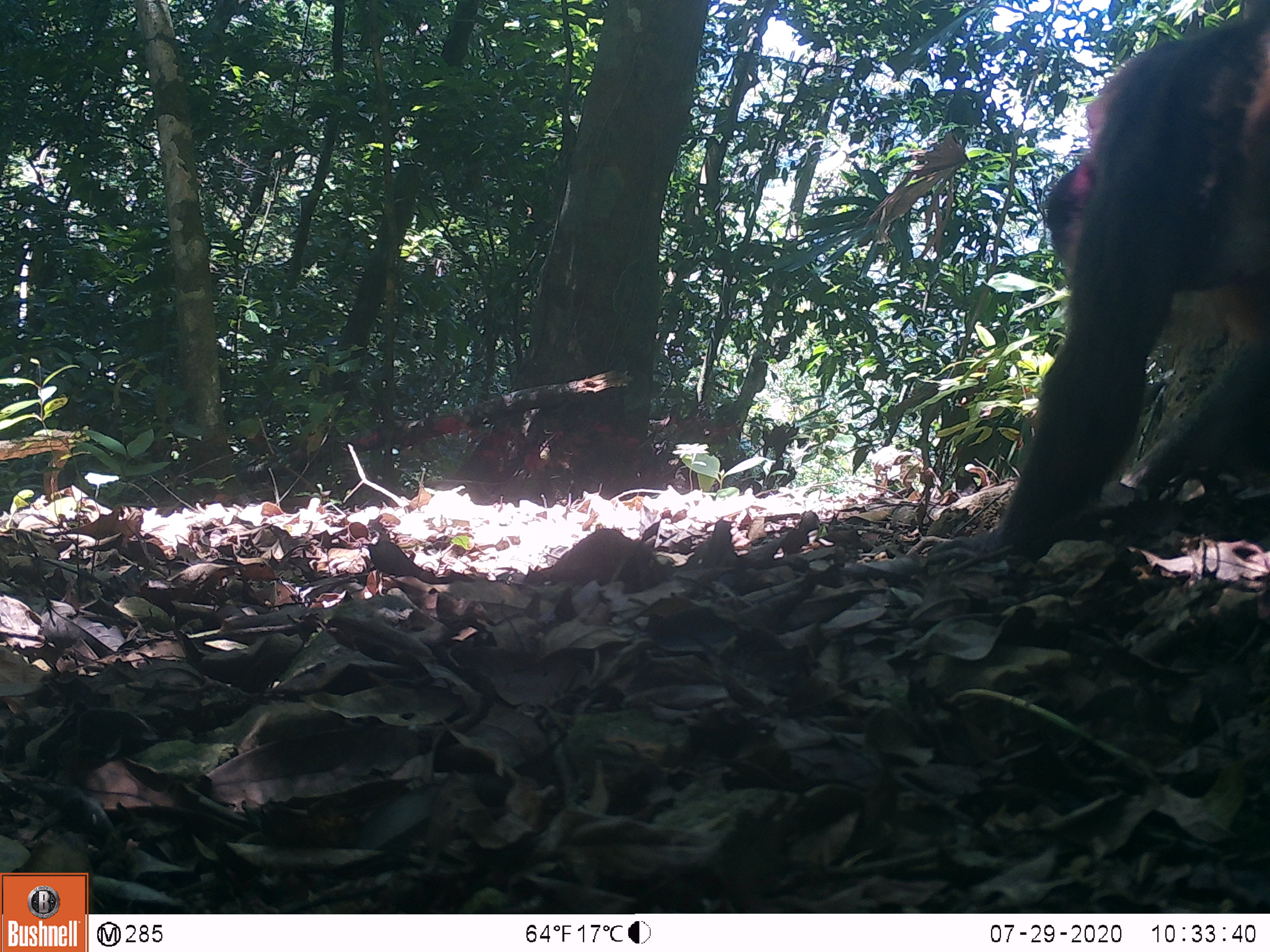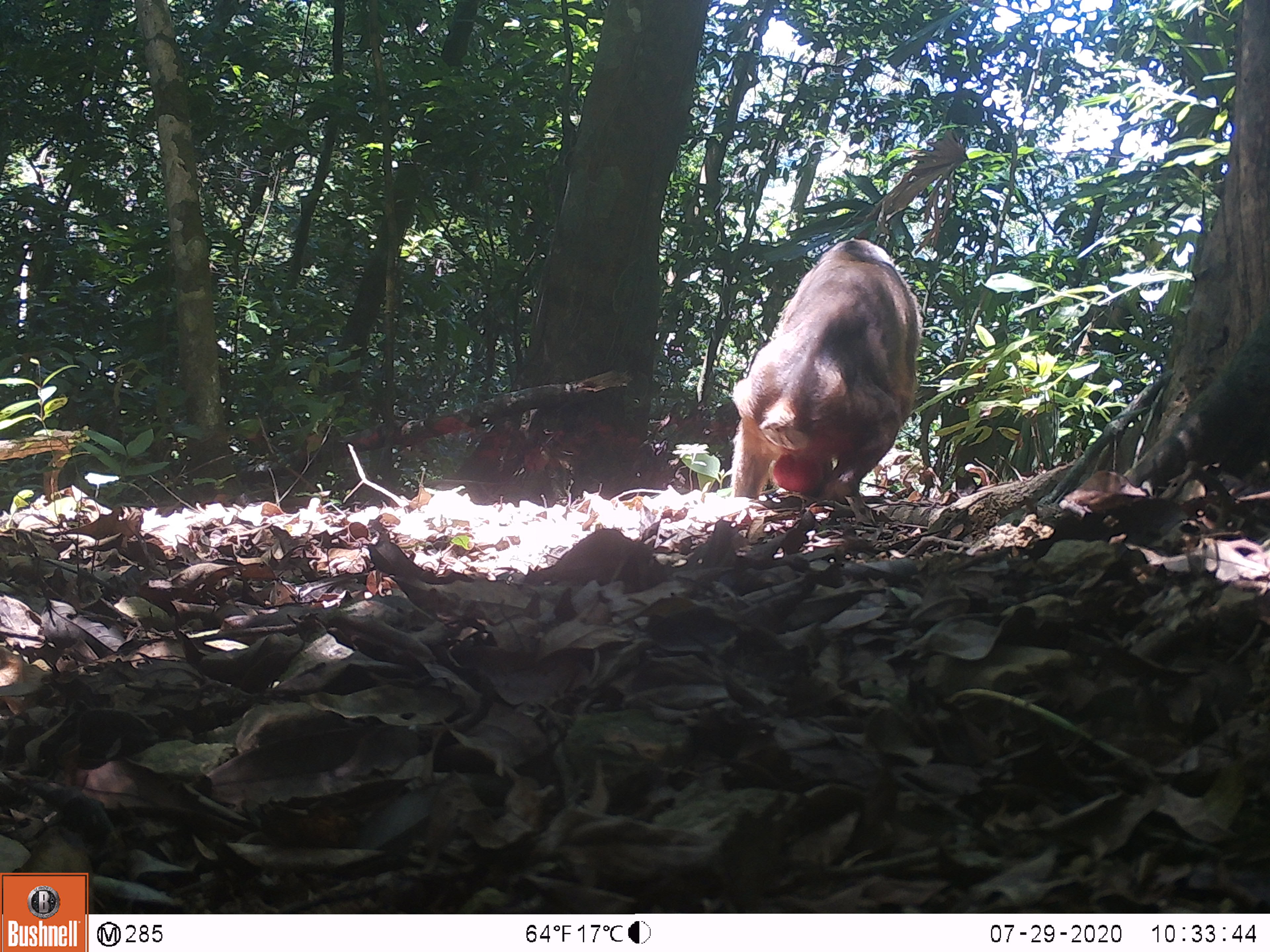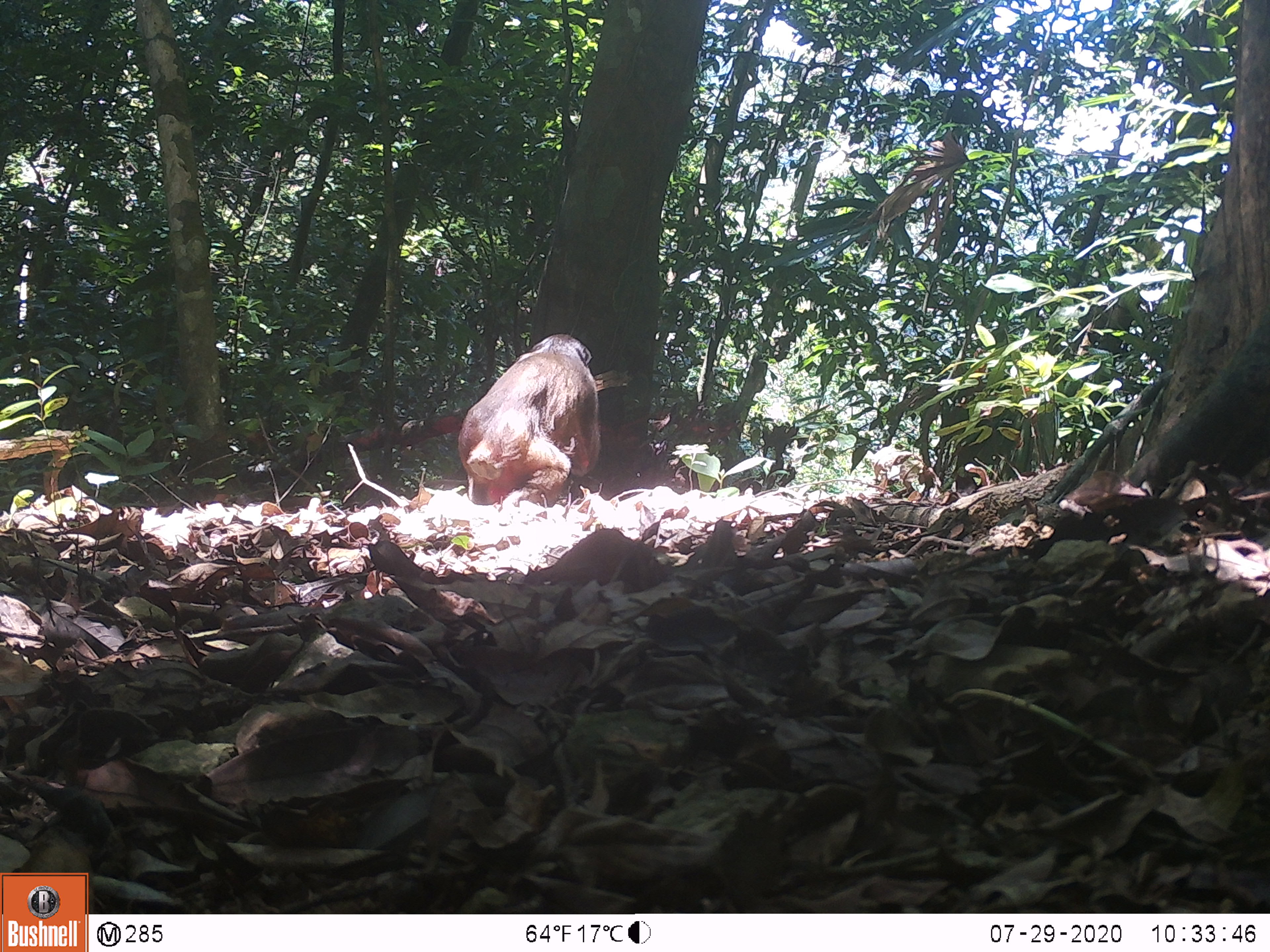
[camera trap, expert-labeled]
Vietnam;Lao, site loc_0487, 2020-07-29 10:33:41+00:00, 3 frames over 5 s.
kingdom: Animalia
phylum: Chordata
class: Mammalia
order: Primates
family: Cercopithecidae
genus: Macaca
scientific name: Macaca arctoides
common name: stump-tailed macaque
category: stump tailed macaque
Stump tailed macaque (stump-tailed macaque) (Macaca arctoides). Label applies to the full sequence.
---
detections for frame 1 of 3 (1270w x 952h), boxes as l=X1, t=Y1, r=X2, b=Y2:
stump tailed macaque: l=917, t=9, r=1270, b=559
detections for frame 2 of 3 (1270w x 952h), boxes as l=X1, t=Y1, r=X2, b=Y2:
stump tailed macaque: l=725, t=236, r=922, b=523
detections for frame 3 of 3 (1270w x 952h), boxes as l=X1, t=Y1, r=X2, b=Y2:
stump tailed macaque: l=455, t=332, r=602, b=505